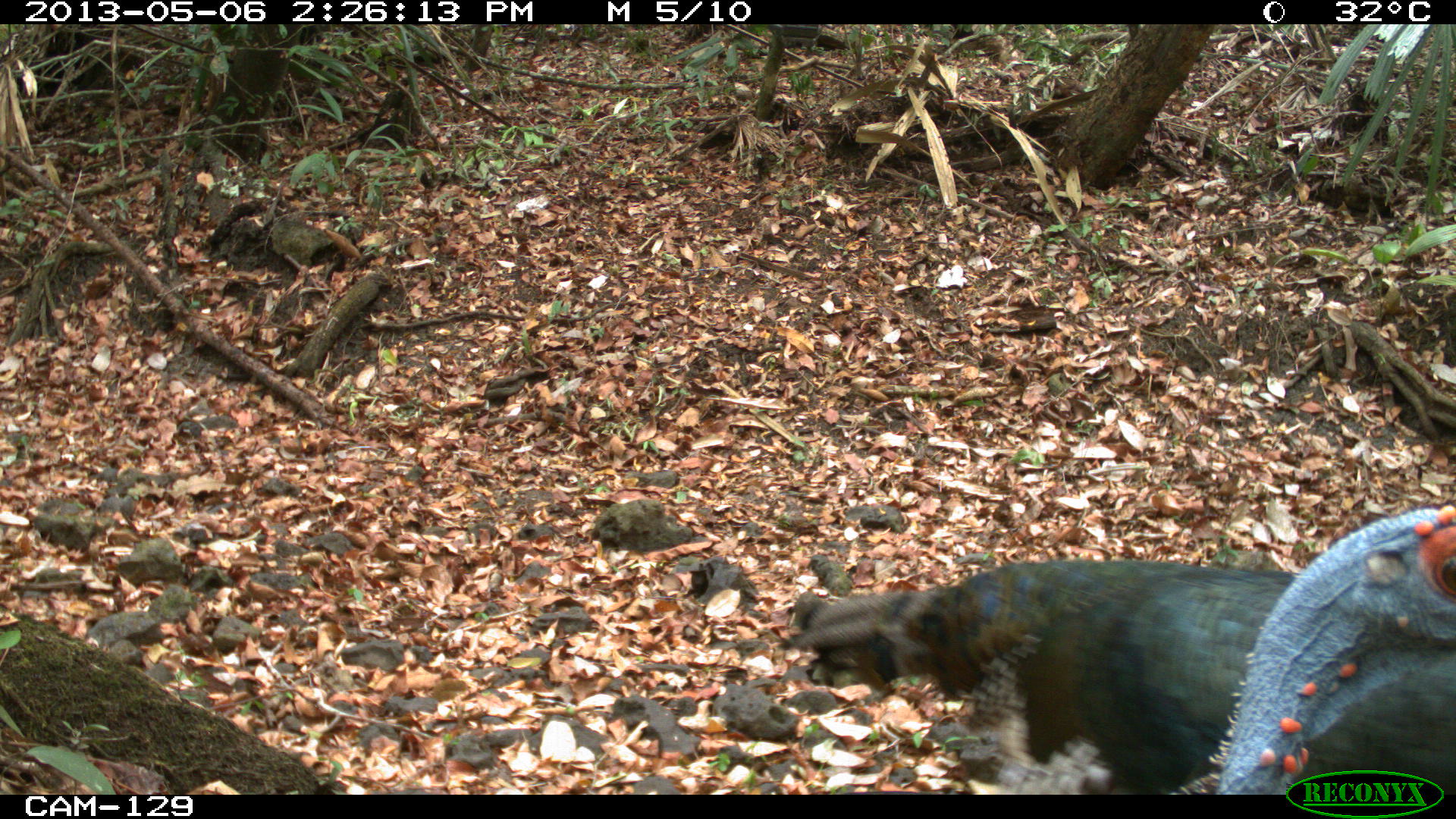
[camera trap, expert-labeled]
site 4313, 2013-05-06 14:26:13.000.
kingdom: Animalia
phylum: Chordata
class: Aves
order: Galliformes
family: Phasianidae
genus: Meleagris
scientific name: Meleagris ocellata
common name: ocellated turkey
Meleagris ocellata (ocellated turkey), count 4.